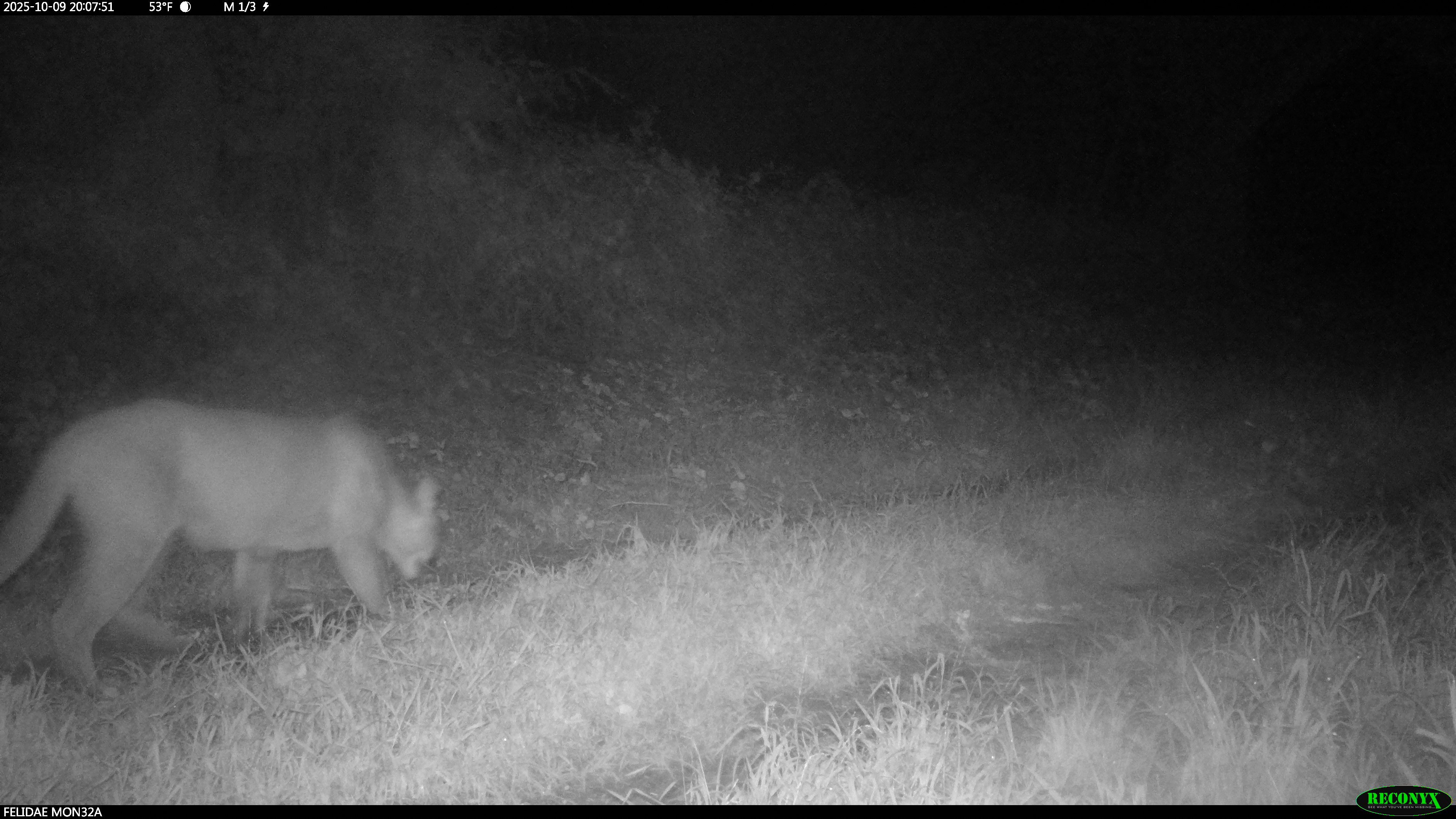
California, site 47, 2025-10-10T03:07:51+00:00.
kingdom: Animalia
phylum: Chordata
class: Mammalia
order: Carnivora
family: Felidae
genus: Puma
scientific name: Puma concolor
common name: puma